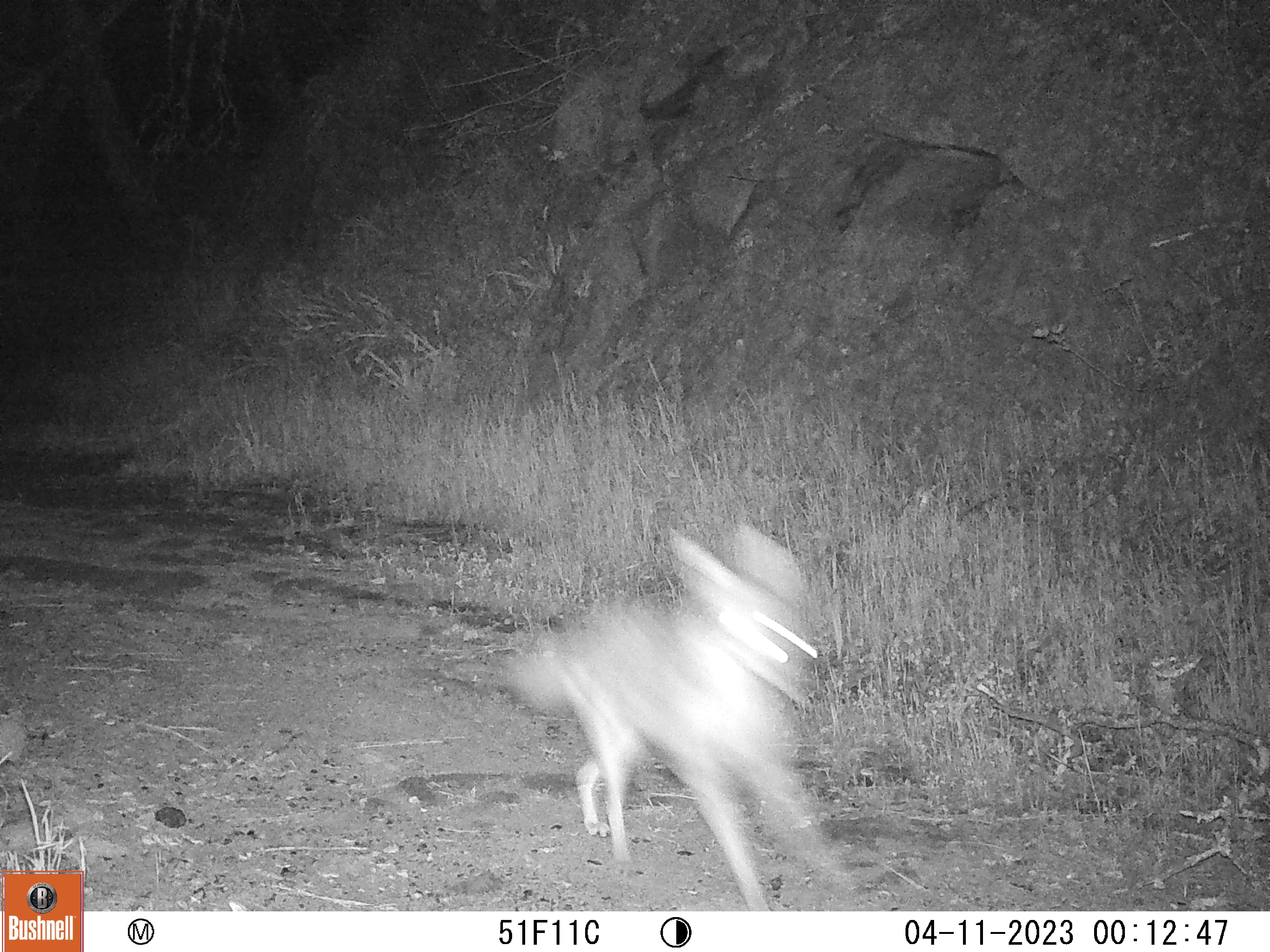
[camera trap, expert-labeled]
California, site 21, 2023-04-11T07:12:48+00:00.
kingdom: Animalia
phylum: Chordata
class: Mammalia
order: Carnivora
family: Canidae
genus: Canis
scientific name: Canis latrans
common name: coyote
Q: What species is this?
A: Coyote (Canis latrans).